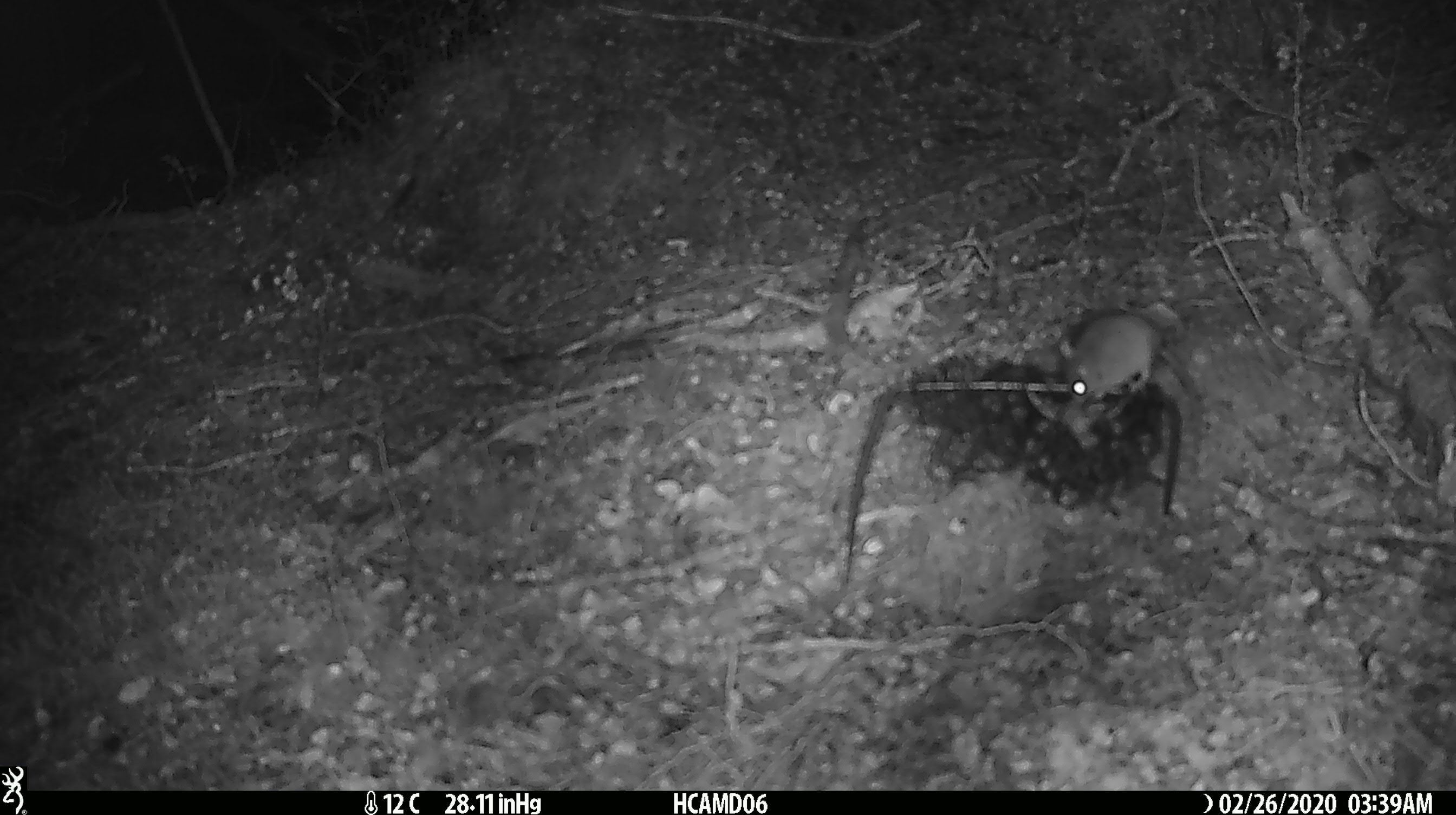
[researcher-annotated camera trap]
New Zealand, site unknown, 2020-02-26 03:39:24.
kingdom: Animalia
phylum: Chordata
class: Mammalia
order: Rodentia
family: Muridae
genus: Mus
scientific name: Mus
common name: mouse